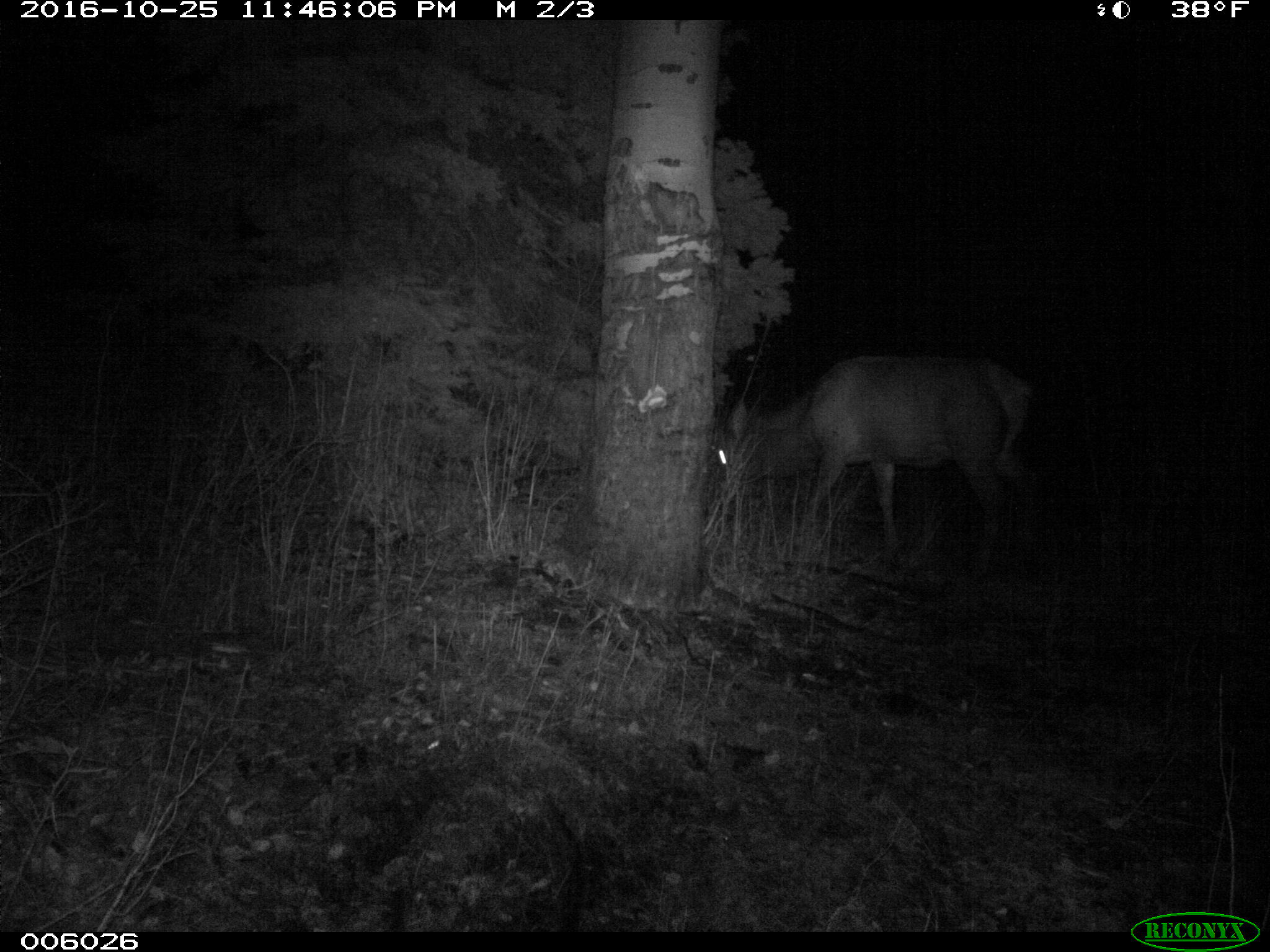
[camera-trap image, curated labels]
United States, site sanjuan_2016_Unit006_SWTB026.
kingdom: Animalia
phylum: Chordata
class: Mammalia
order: Artiodactyla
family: Cervidae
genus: Cervus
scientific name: Cervus elaphus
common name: red deer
Cervus elaphus (red deer).